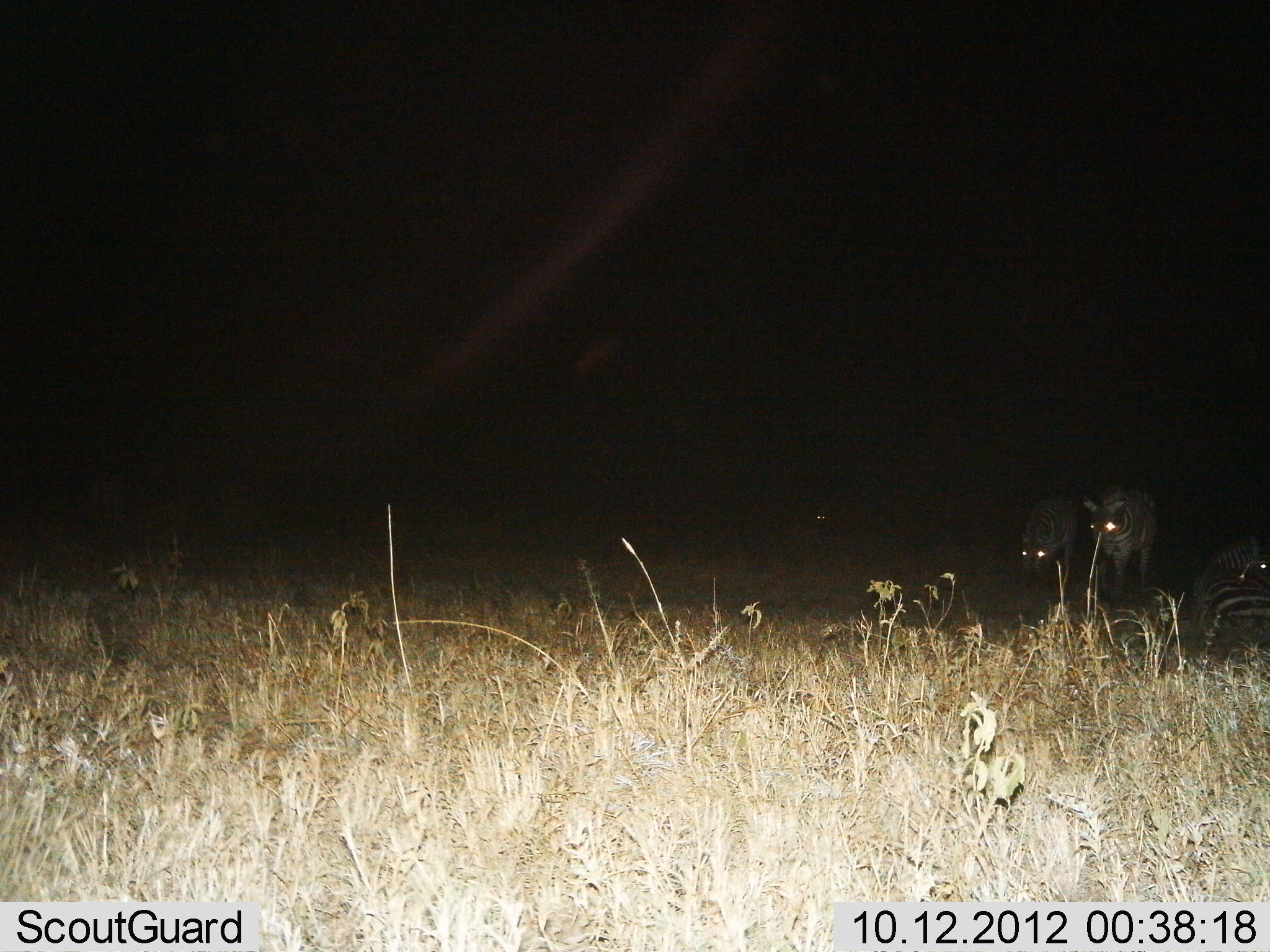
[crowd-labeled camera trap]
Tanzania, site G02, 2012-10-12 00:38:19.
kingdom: Animalia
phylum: Chordata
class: Mammalia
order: Perissodactyla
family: Equidae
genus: Equus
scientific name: Equus quagga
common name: plains zebra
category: zebra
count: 3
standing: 80%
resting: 60%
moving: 10%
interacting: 0%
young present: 10%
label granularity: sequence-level